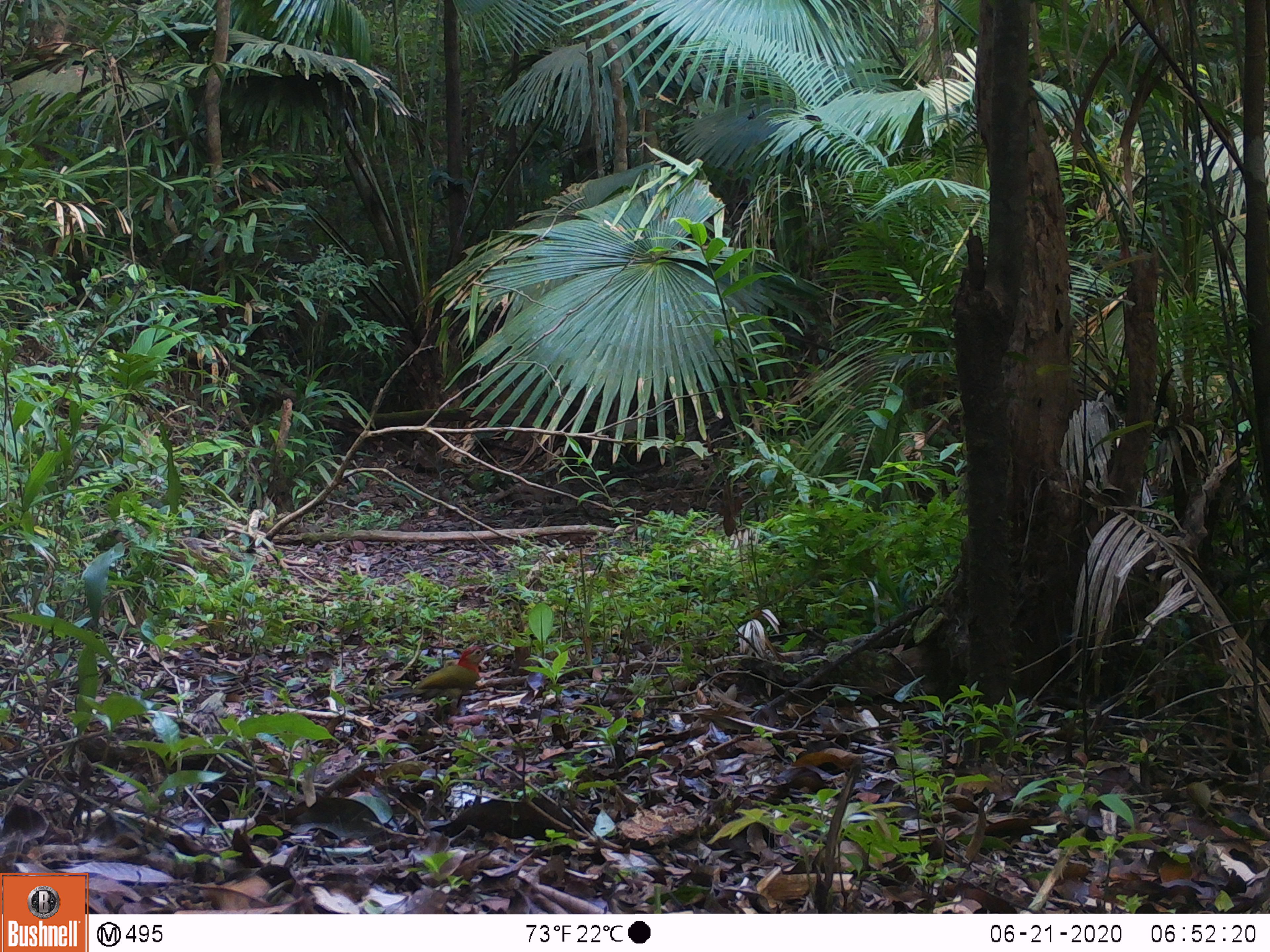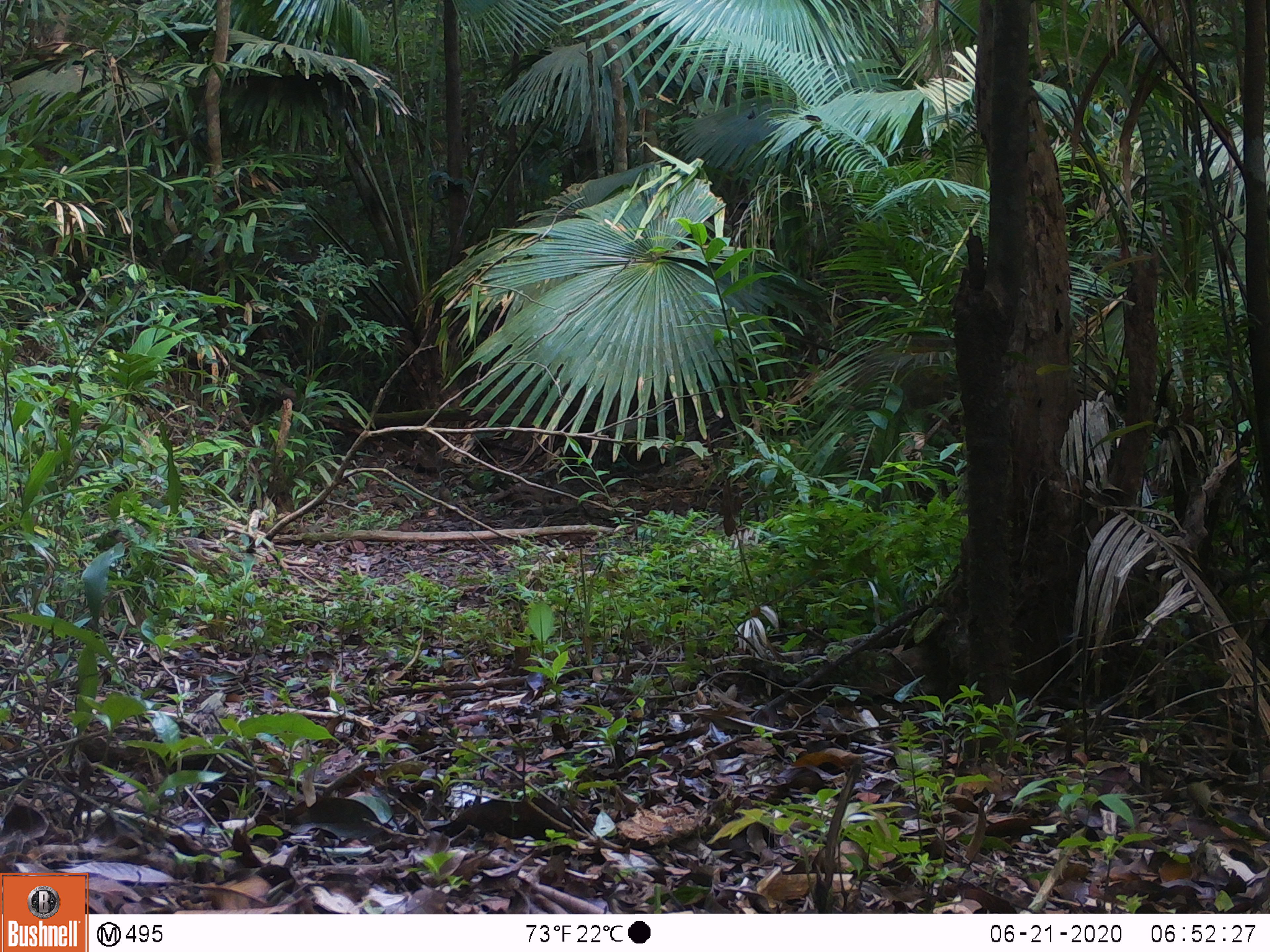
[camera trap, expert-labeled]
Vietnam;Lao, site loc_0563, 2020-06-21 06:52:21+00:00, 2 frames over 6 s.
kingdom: Animalia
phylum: Chordata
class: Aves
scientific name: Aves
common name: bird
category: unidentified bird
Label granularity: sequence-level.